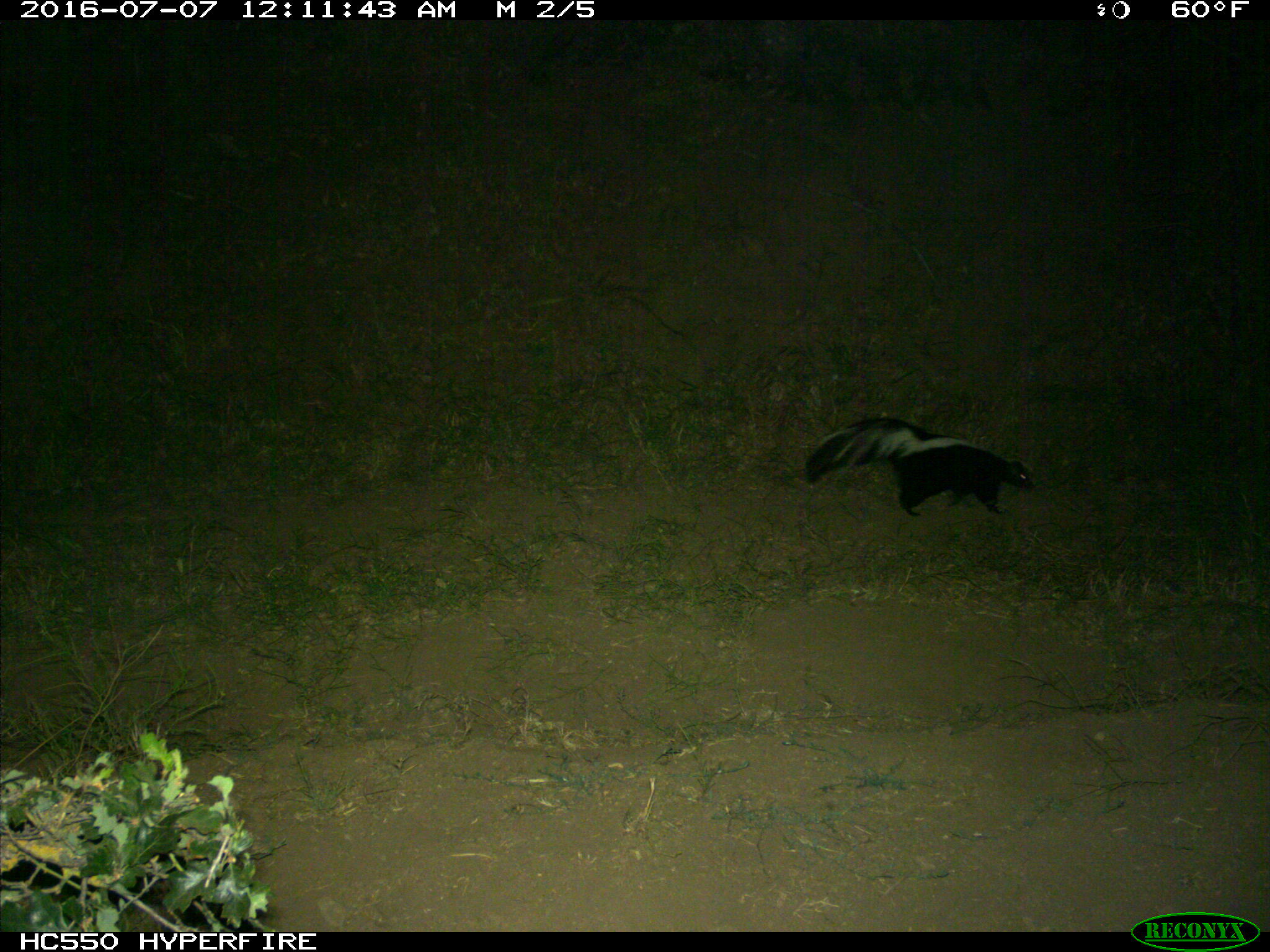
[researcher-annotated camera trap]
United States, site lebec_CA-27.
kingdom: Animalia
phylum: Chordata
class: Mammalia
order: Carnivora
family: Mephitidae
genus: Mephitis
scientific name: Mephitis mephitis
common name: striped skunk